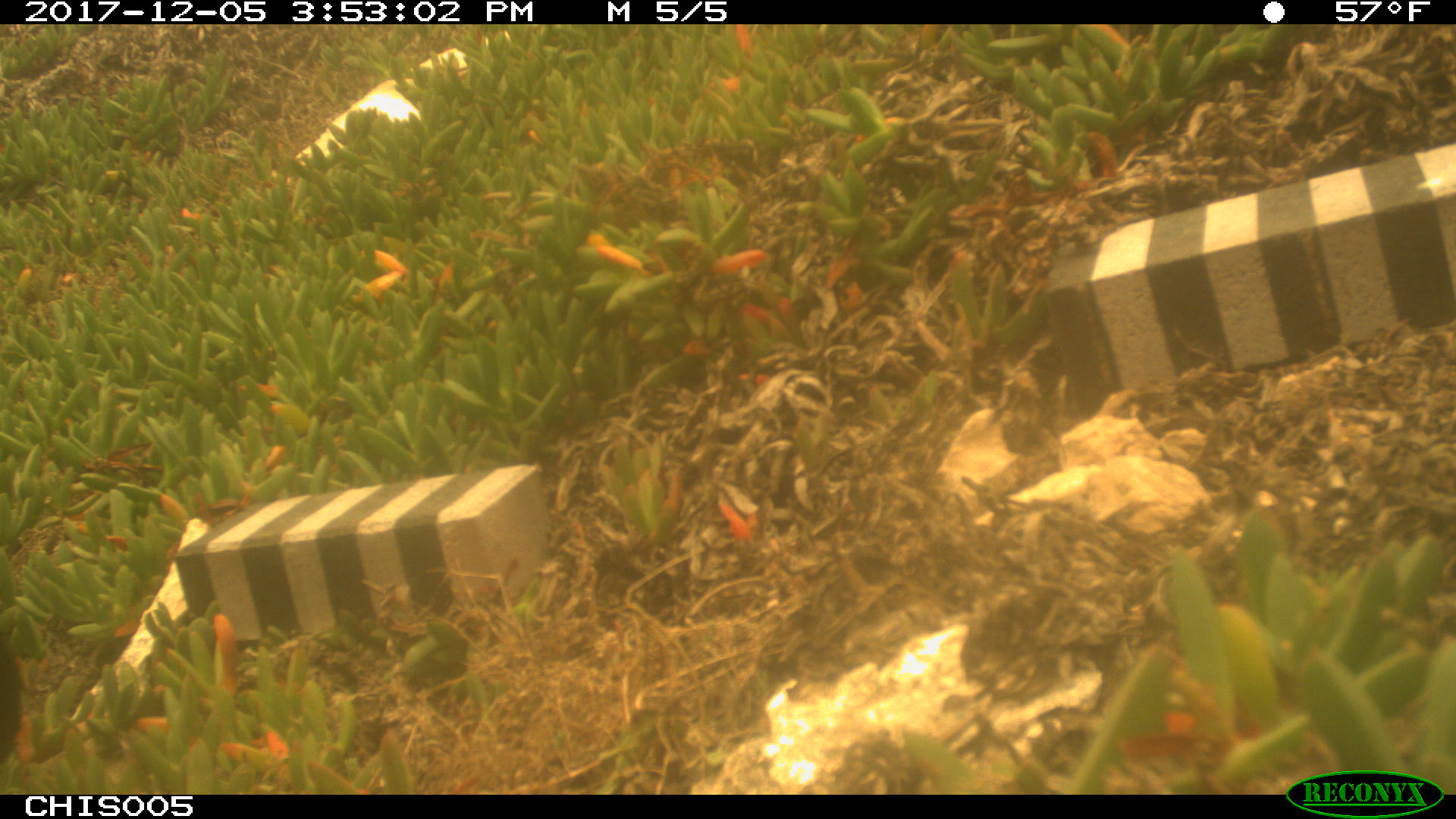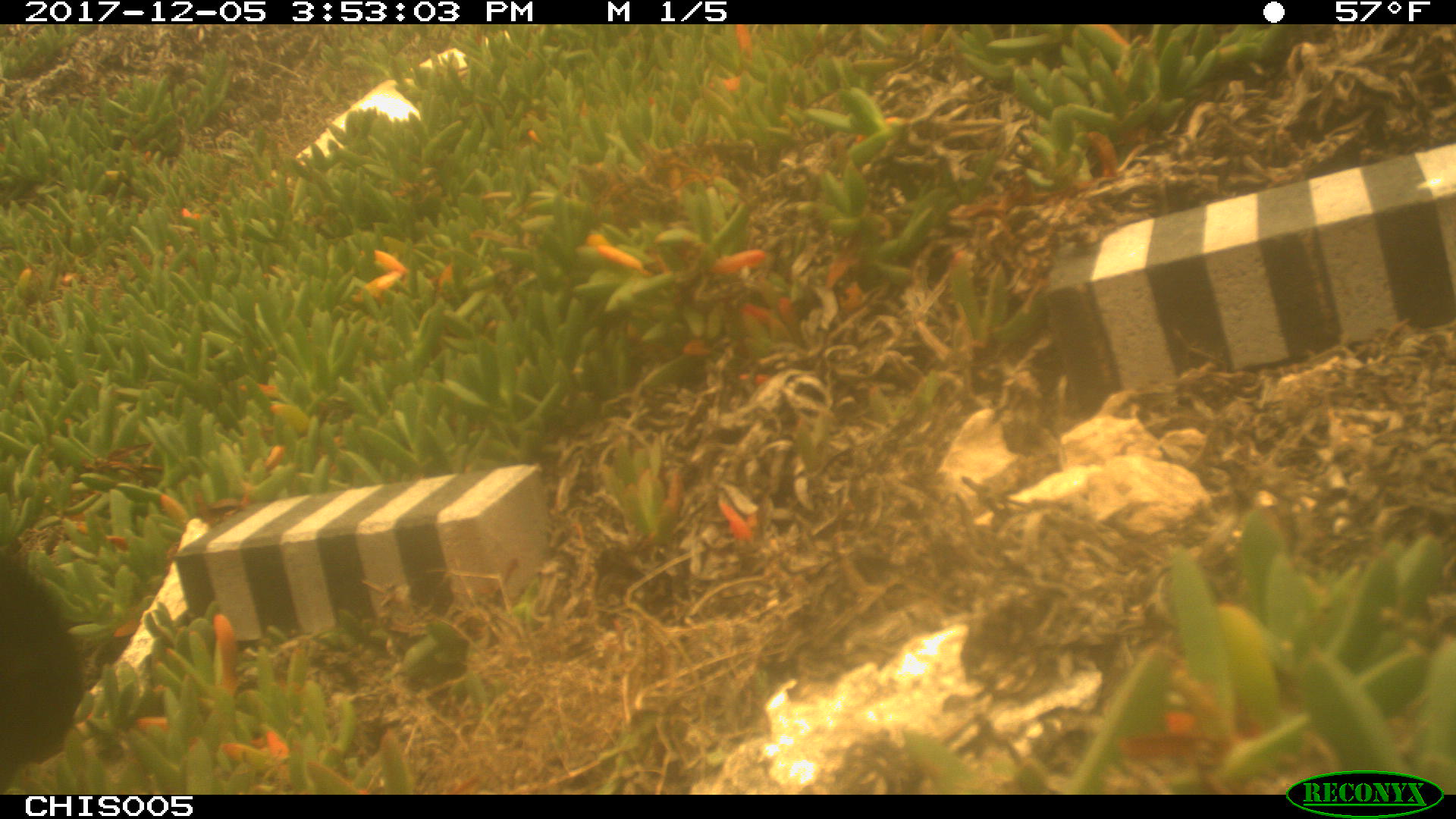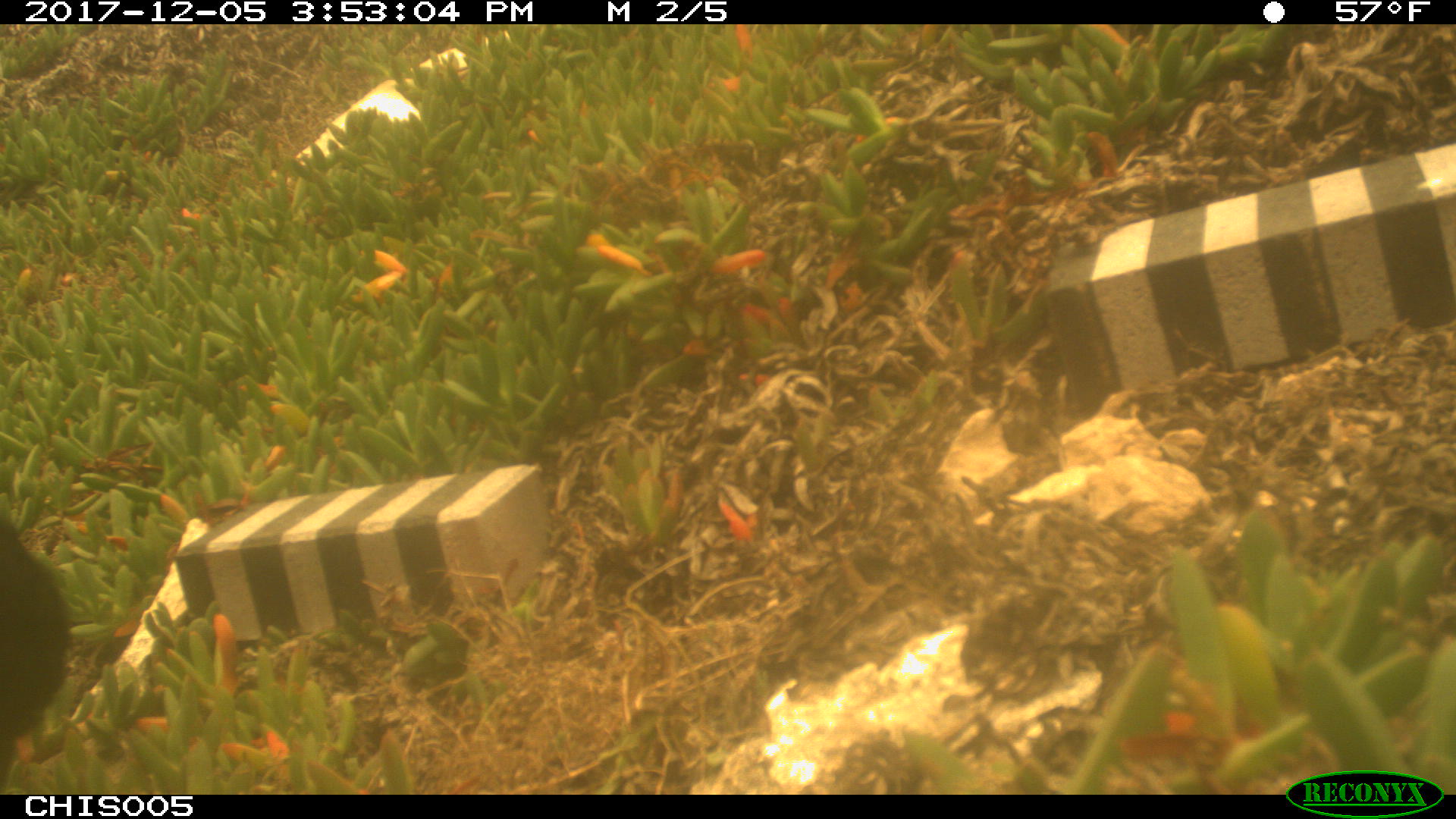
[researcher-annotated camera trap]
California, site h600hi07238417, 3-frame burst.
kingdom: Animalia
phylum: Chordata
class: Aves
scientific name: Aves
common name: bird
Bird (Aves).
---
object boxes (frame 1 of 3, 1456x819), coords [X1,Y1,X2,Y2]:
bird: [0,625,18,780]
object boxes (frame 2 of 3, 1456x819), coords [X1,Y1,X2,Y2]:
bird: [0,554,83,794]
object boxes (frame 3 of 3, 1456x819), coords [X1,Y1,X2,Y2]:
bird: [0,519,68,790]